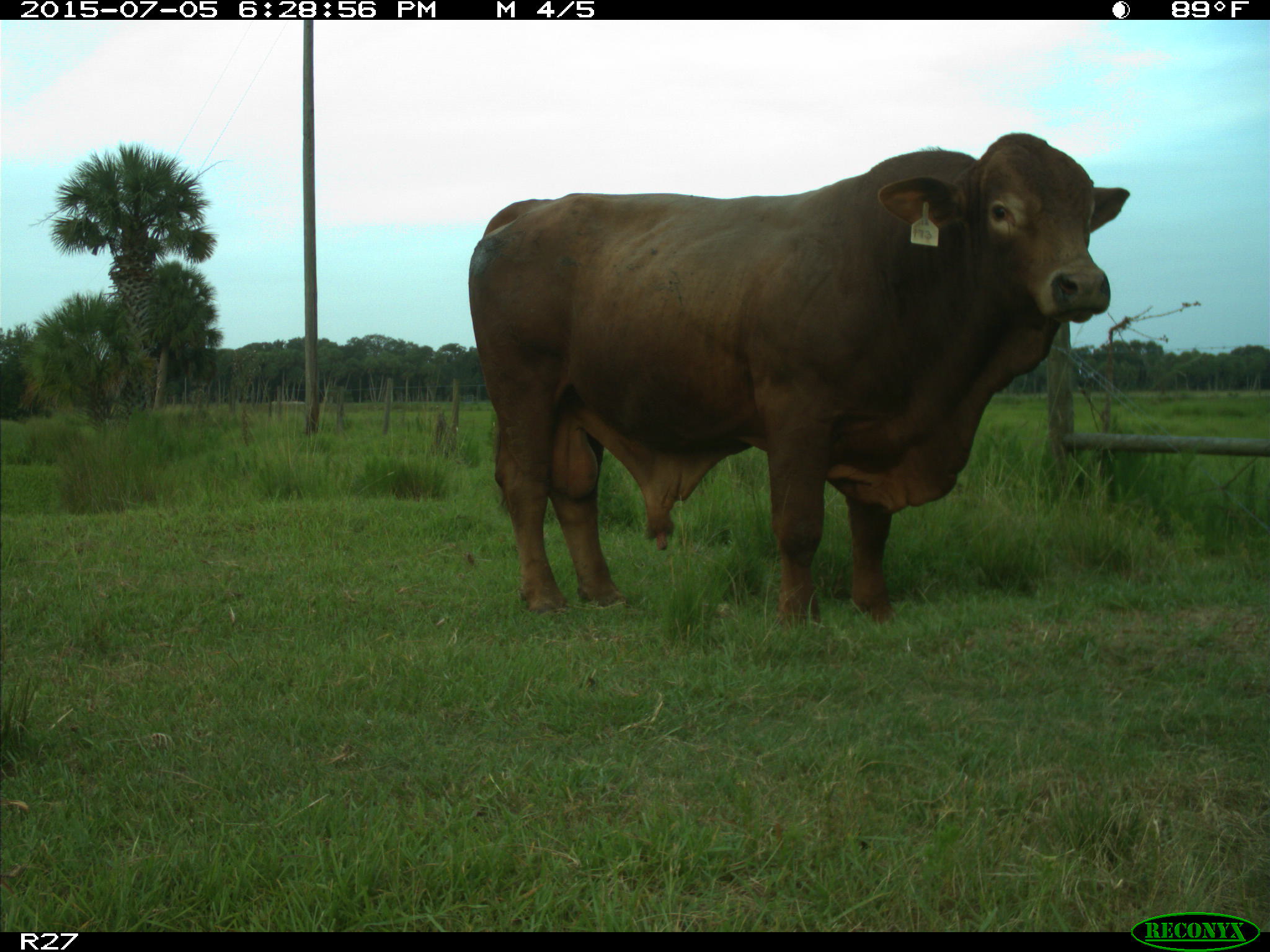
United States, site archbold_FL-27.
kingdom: Animalia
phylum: Chordata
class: Mammalia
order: Artiodactyla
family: Bovidae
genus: Bos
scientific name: Bos taurus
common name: domestic cow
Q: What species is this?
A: Bos taurus (domestic cow).